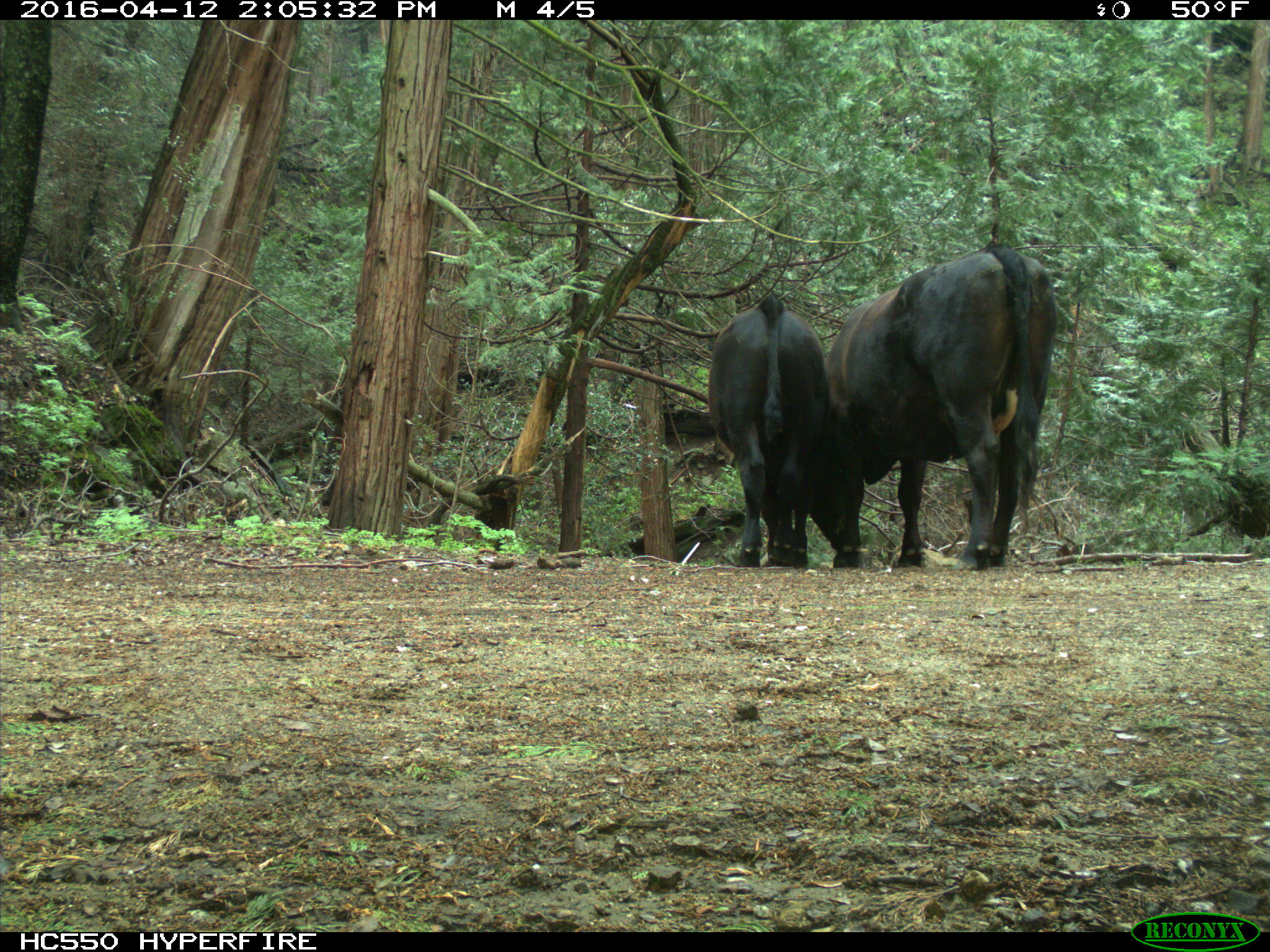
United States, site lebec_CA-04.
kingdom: Animalia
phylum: Chordata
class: Mammalia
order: Artiodactyla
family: Bovidae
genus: Bos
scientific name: Bos taurus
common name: domestic cow